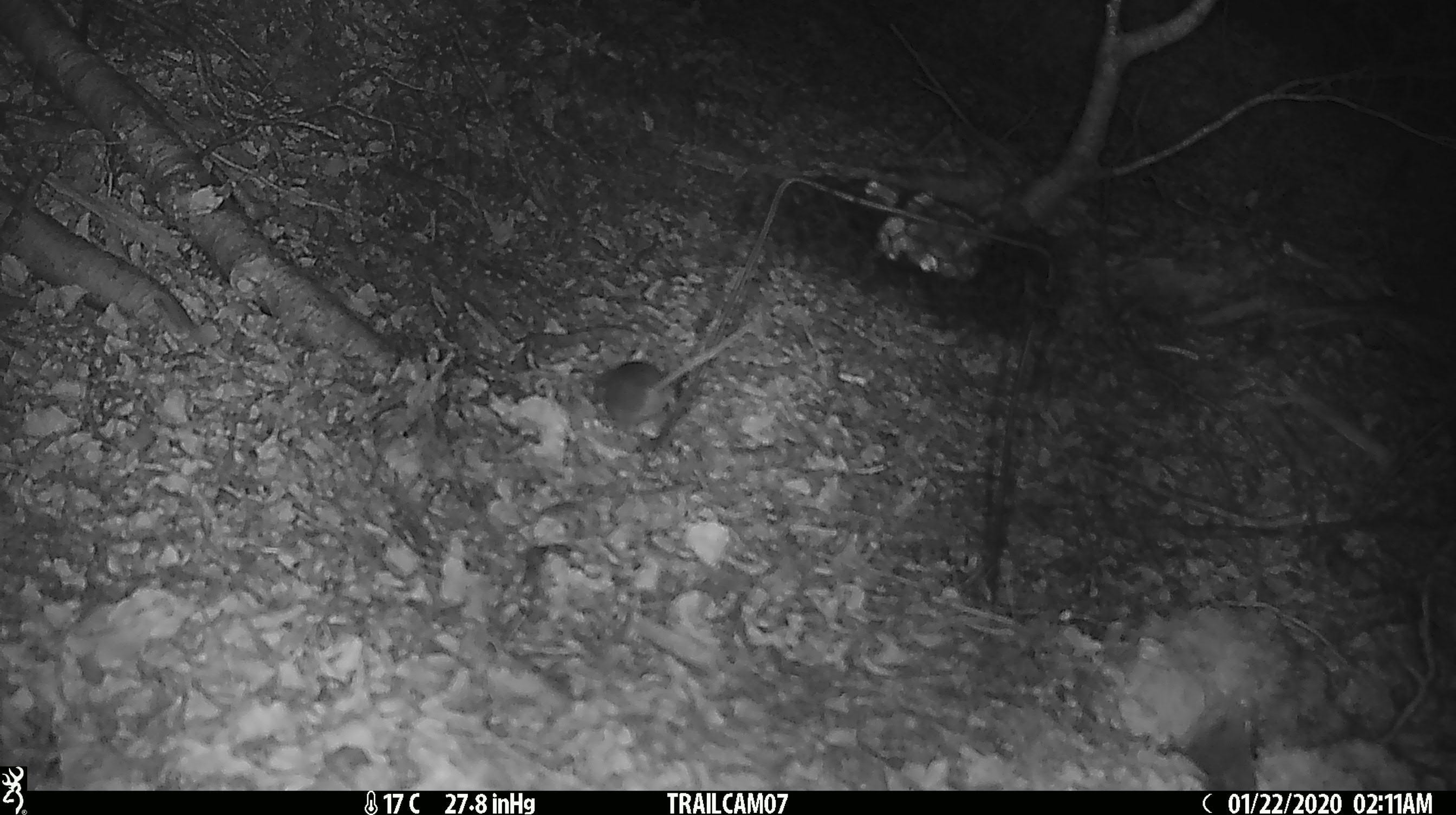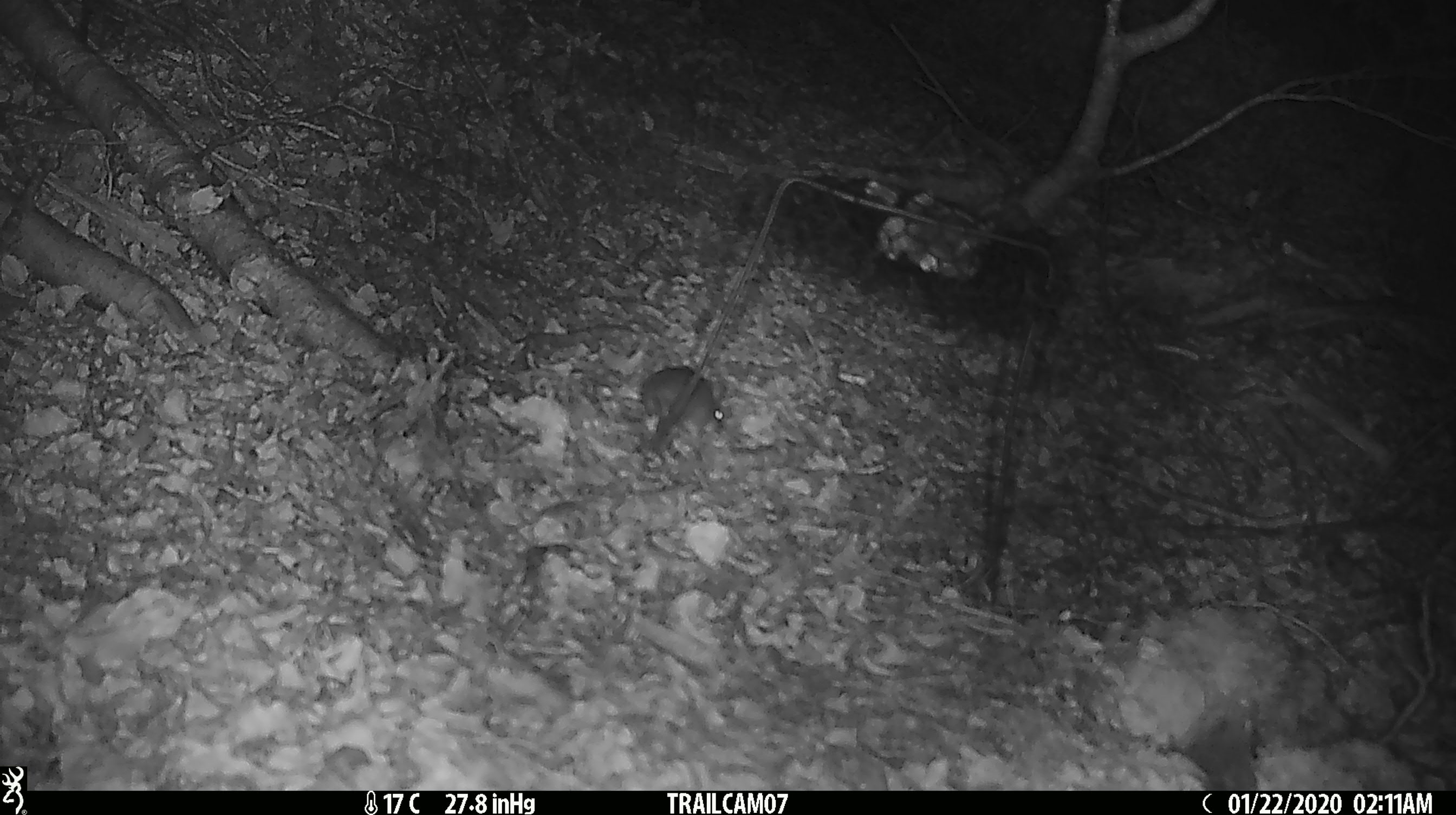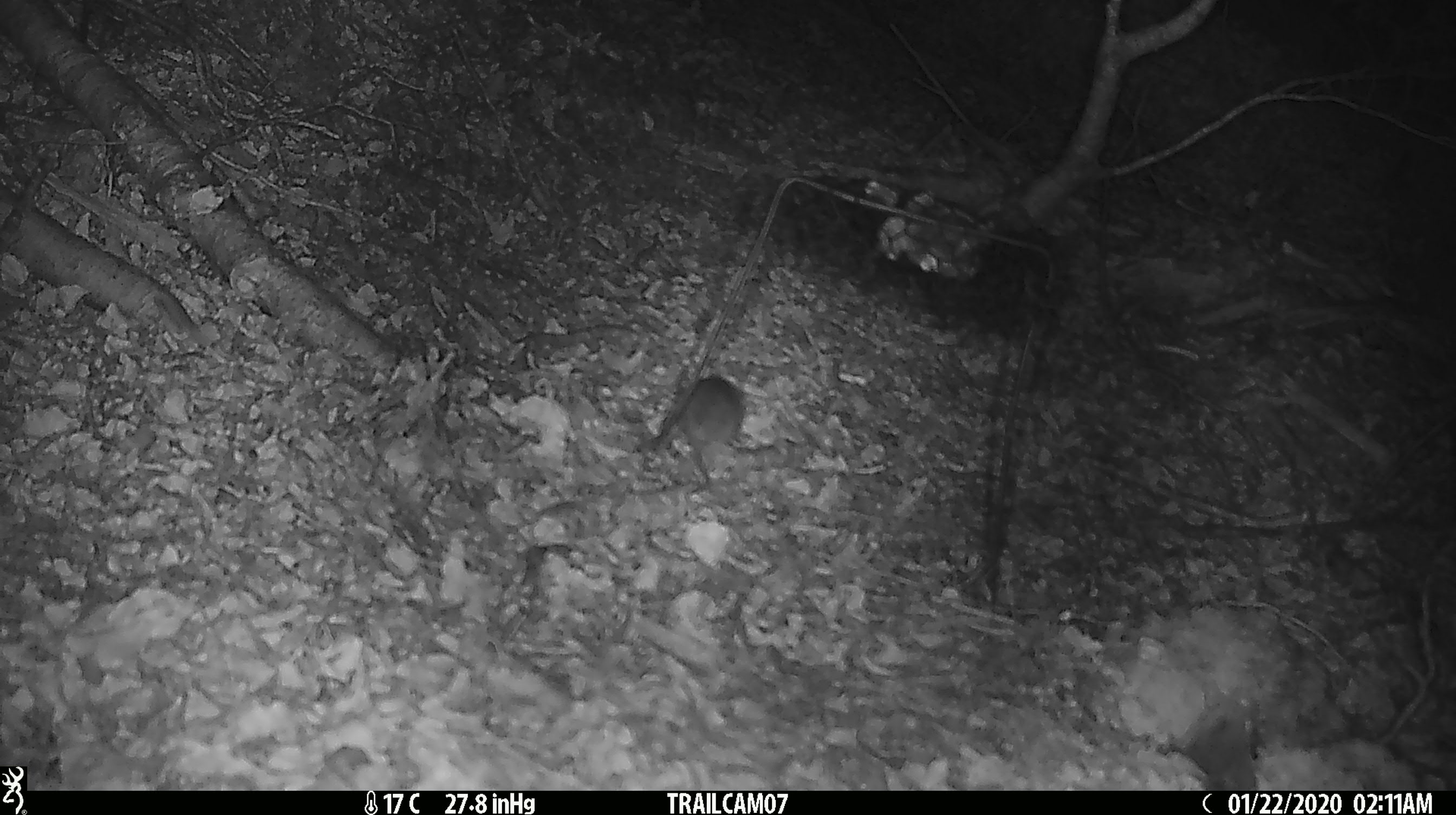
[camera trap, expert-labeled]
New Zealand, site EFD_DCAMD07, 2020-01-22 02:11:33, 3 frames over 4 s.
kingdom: Animalia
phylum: Chordata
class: Mammalia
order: Rodentia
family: Muridae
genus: Mus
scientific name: Mus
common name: mouse